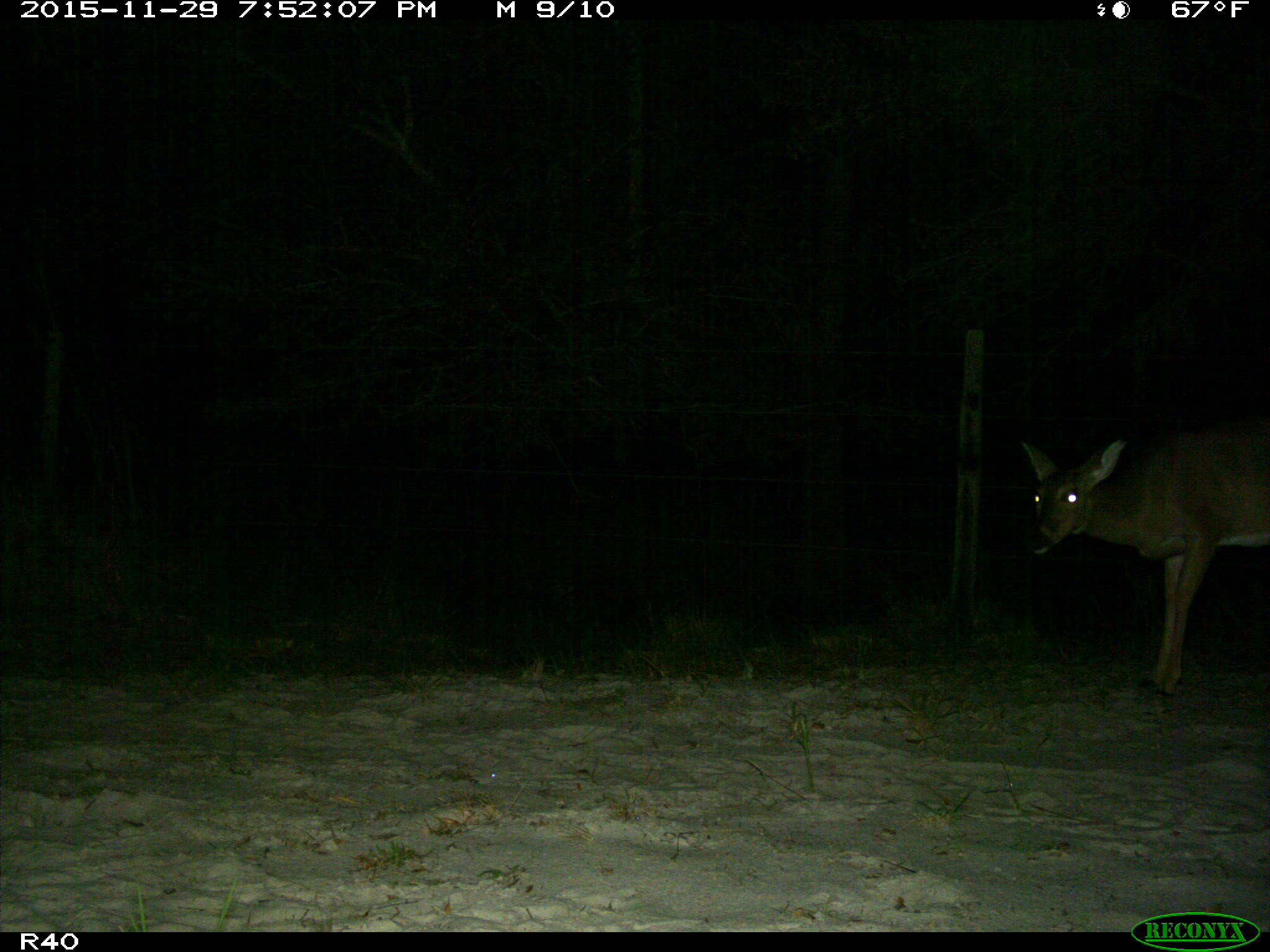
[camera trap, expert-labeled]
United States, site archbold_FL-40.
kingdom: Animalia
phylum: Chordata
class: Mammalia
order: Artiodactyla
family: Cervidae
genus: Odocoileus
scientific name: Odocoileus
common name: deer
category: unidentified deer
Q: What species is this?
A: Unidentified deer (deer) (Odocoileus).